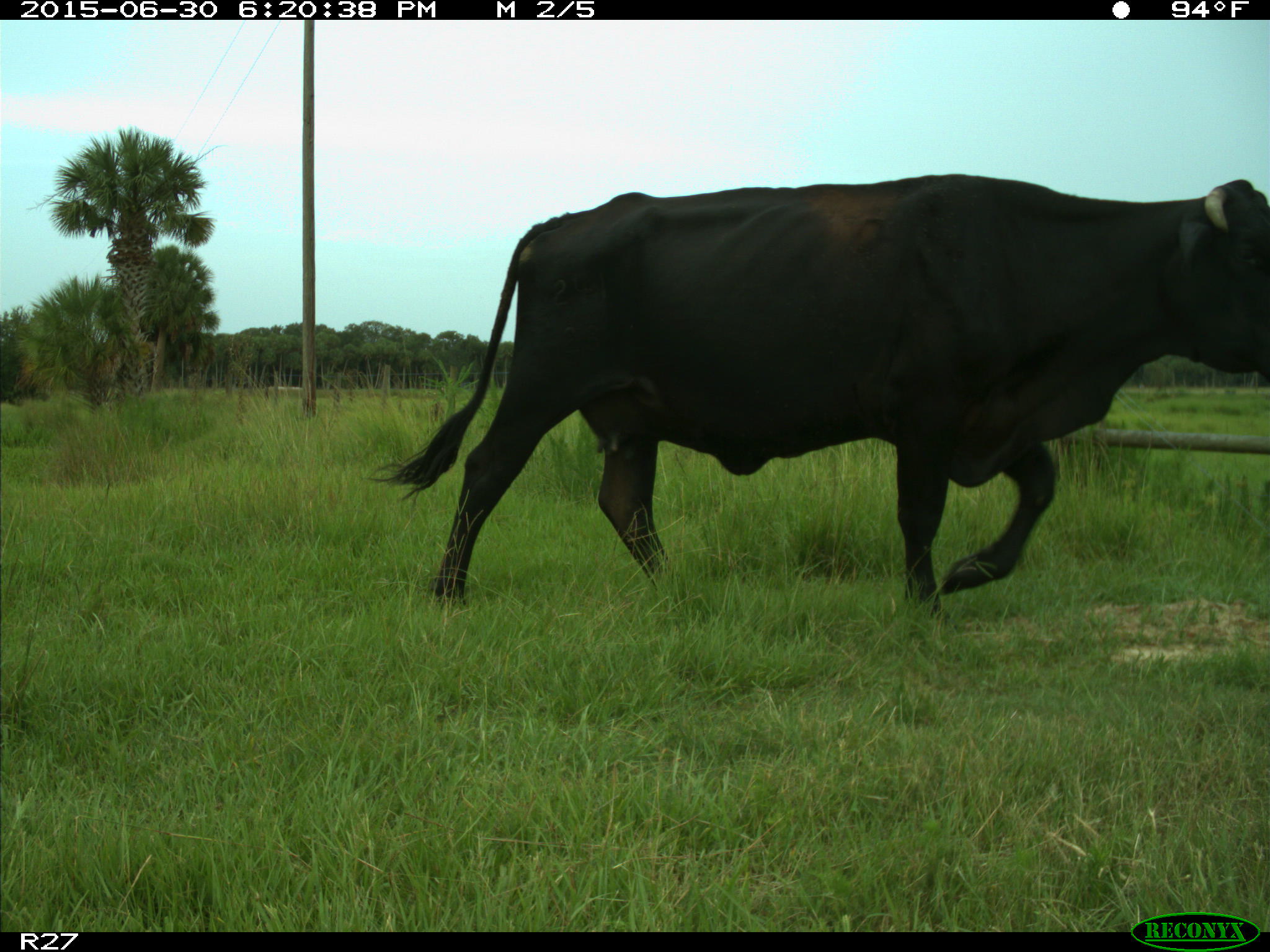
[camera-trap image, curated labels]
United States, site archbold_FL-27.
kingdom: Animalia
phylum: Chordata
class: Mammalia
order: Artiodactyla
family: Bovidae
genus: Bos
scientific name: Bos taurus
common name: domestic cow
Bos taurus (domestic cow).